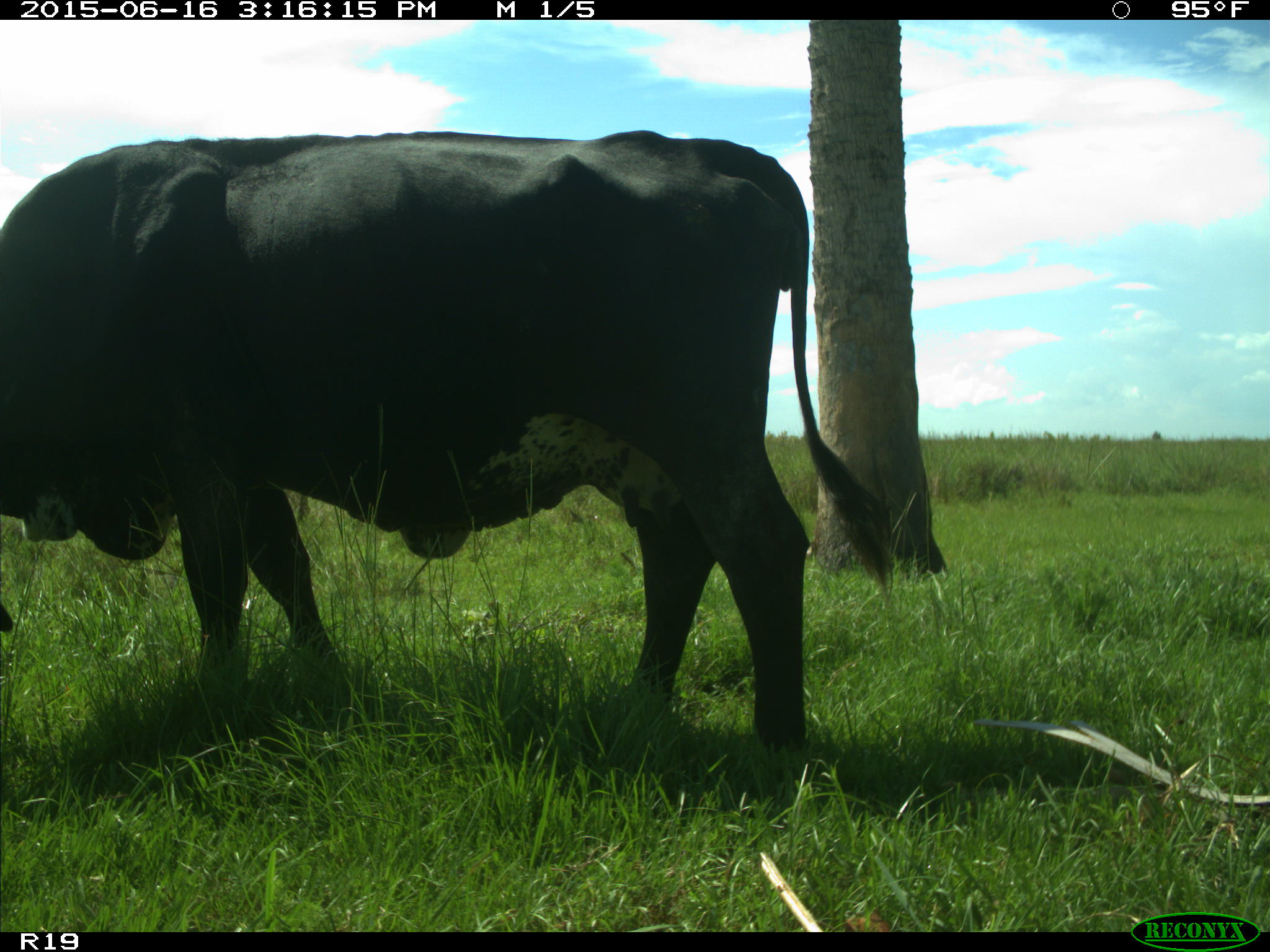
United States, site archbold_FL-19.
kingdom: Animalia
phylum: Chordata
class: Mammalia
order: Artiodactyla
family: Bovidae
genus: Bos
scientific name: Bos taurus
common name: domestic cow